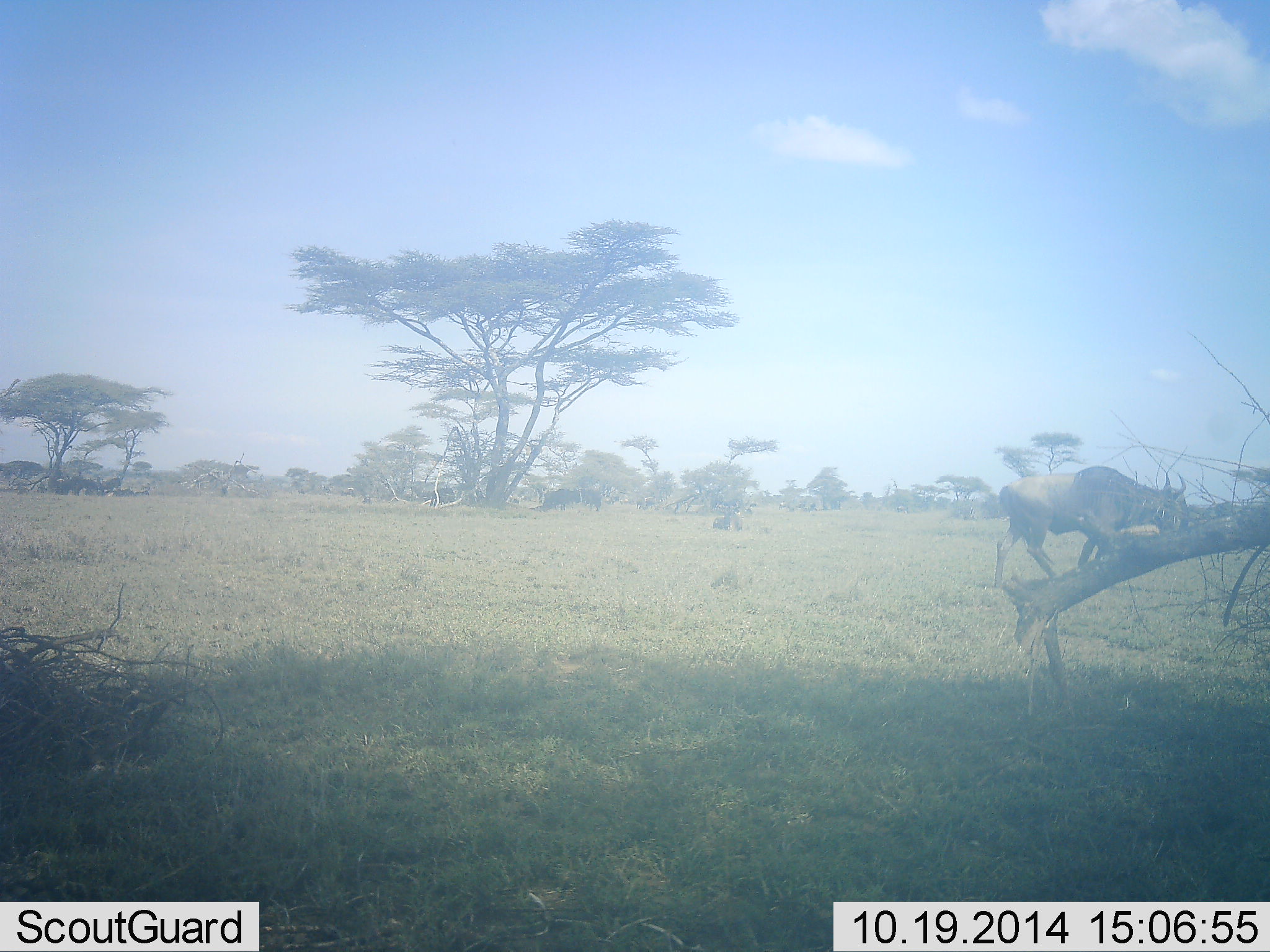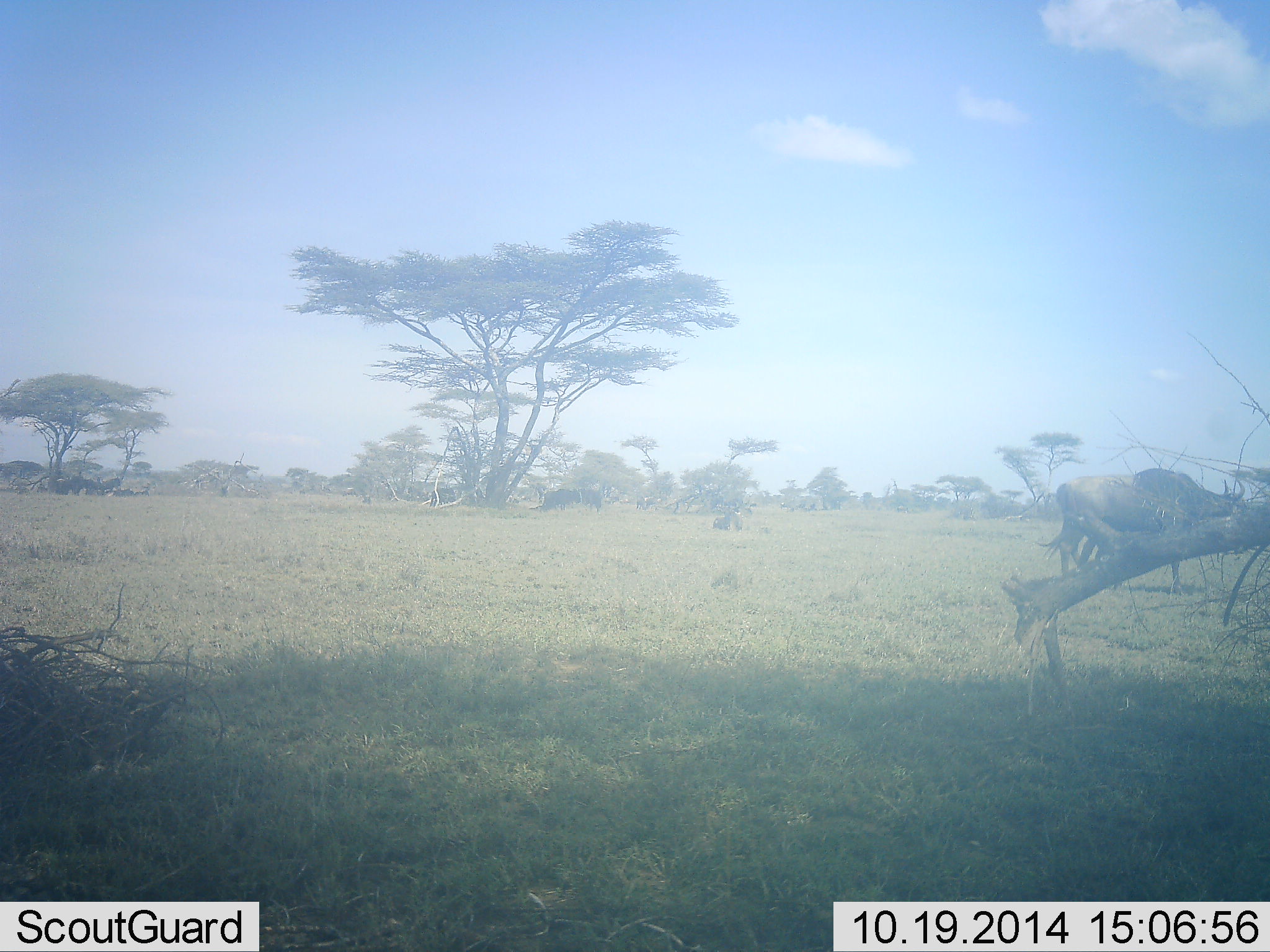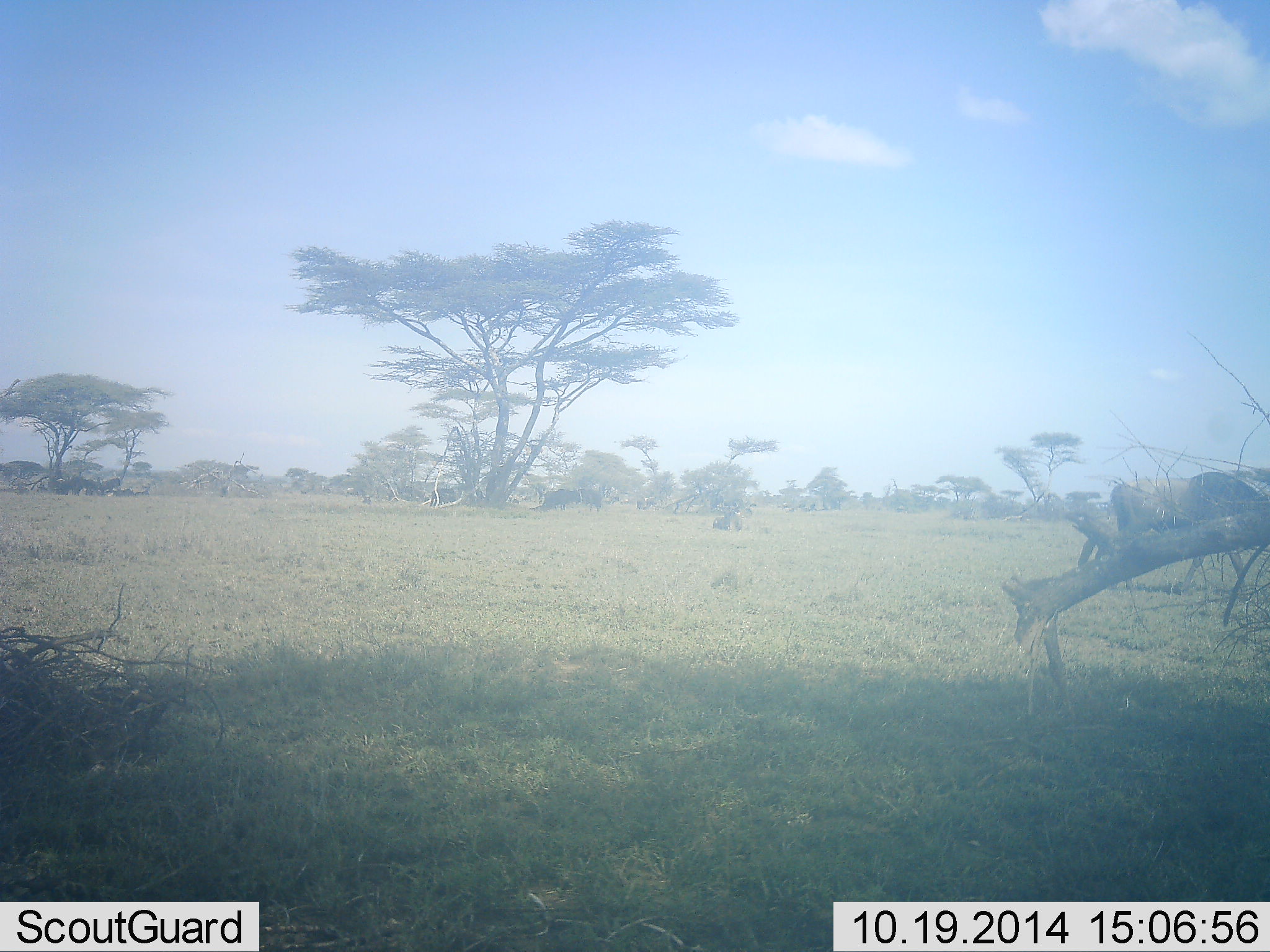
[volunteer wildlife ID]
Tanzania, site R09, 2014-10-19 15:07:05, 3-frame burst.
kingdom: Animalia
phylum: Chordata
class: Mammalia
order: Artiodactyla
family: Bovidae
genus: Connochaetes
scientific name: Connochaetes taurinus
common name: blue wildebeest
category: wildebeest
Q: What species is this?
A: Wildebeest (blue wildebeest) (Connochaetes taurinus).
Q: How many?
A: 1.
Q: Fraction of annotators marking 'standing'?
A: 0%.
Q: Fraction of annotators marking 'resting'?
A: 10%.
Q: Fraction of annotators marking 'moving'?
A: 100%.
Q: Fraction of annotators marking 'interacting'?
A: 0%.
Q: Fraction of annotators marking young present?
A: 0%.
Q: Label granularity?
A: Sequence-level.